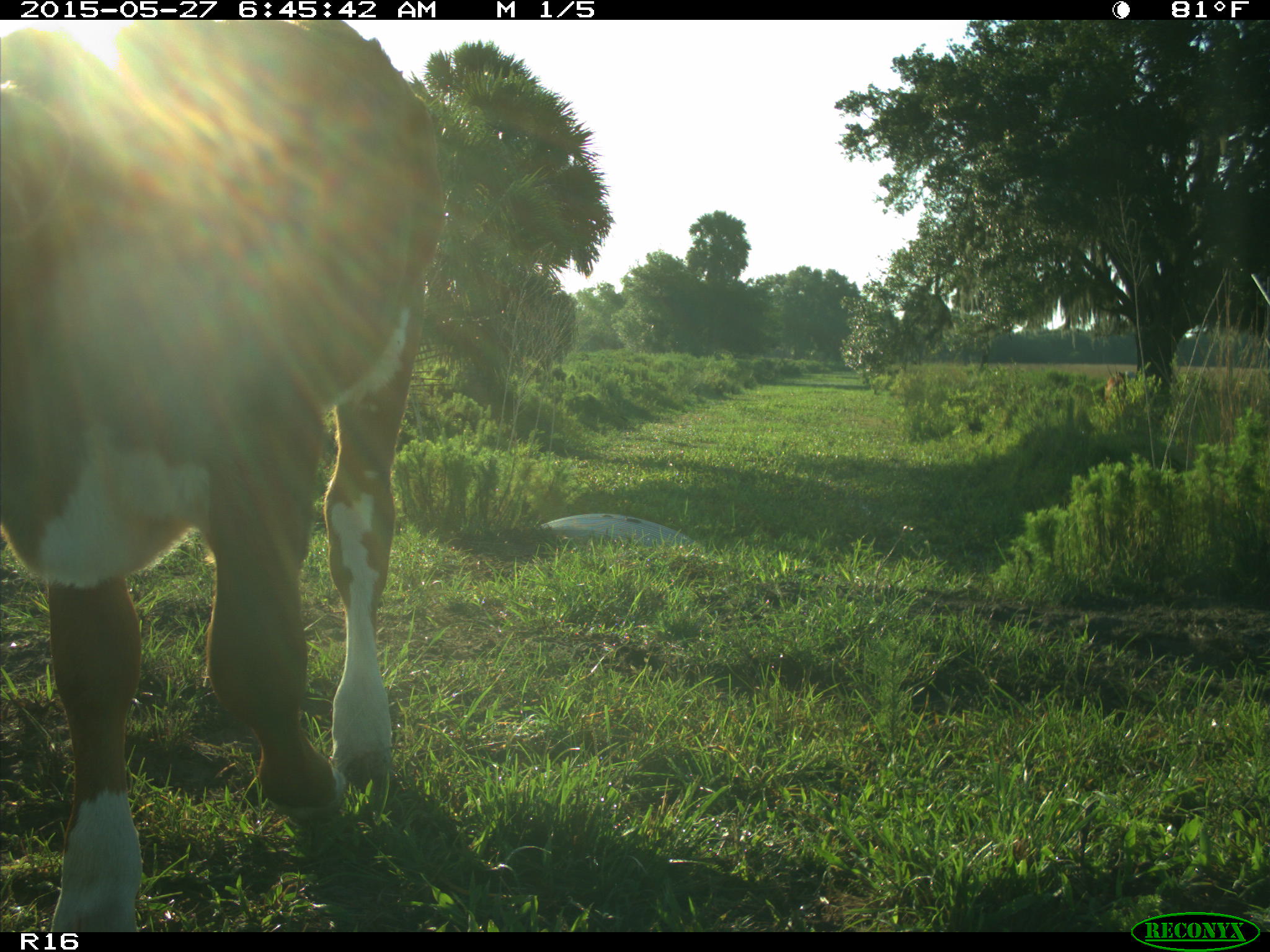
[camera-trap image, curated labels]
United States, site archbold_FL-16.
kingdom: Animalia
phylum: Chordata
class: Mammalia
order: Artiodactyla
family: Bovidae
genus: Bos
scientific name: Bos taurus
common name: domestic cow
Bos taurus (domestic cow).